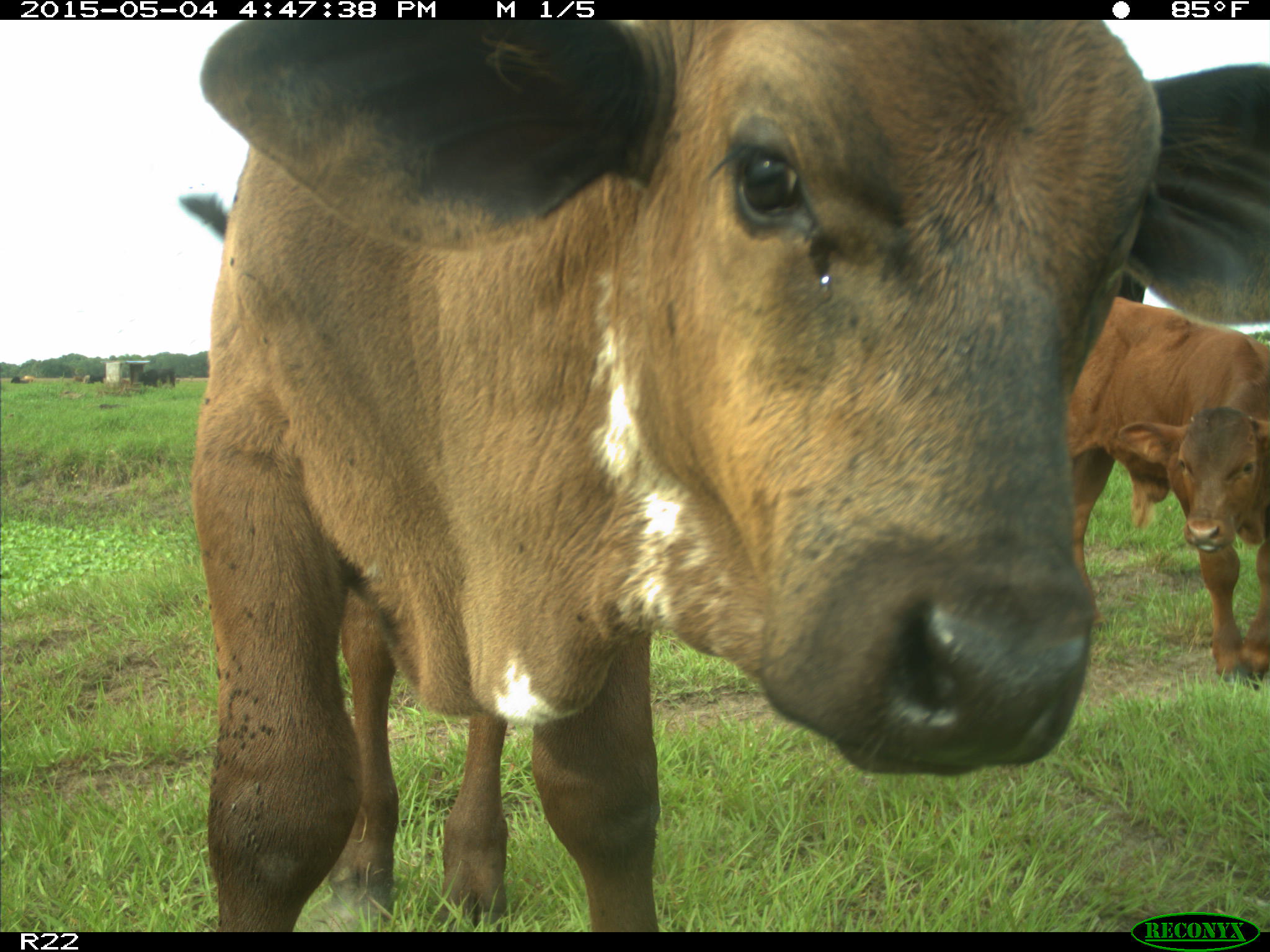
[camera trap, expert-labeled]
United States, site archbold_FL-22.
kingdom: Animalia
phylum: Chordata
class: Mammalia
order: Artiodactyla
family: Bovidae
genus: Bos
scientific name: Bos taurus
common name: domestic cow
Bos taurus (domestic cow).